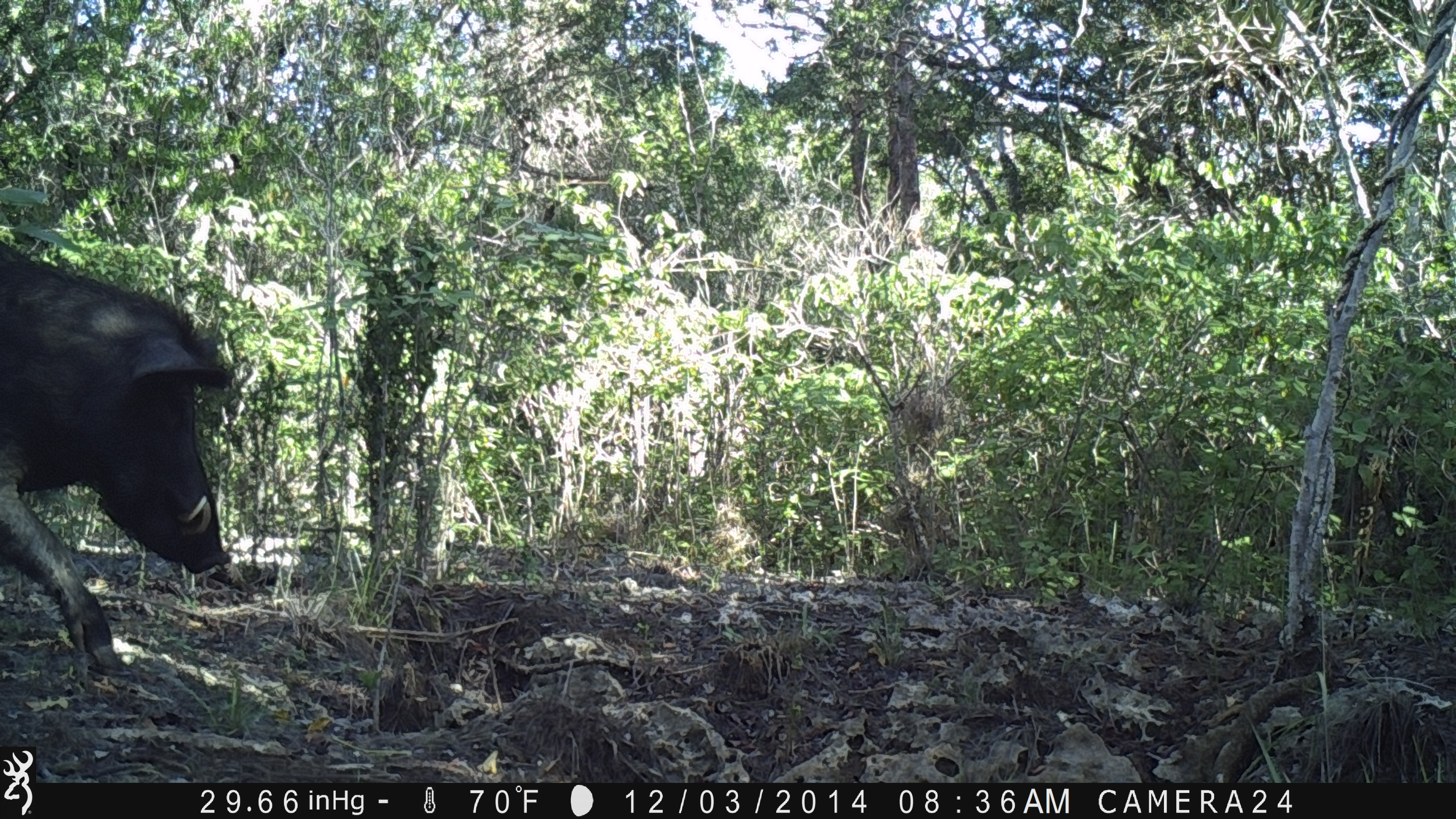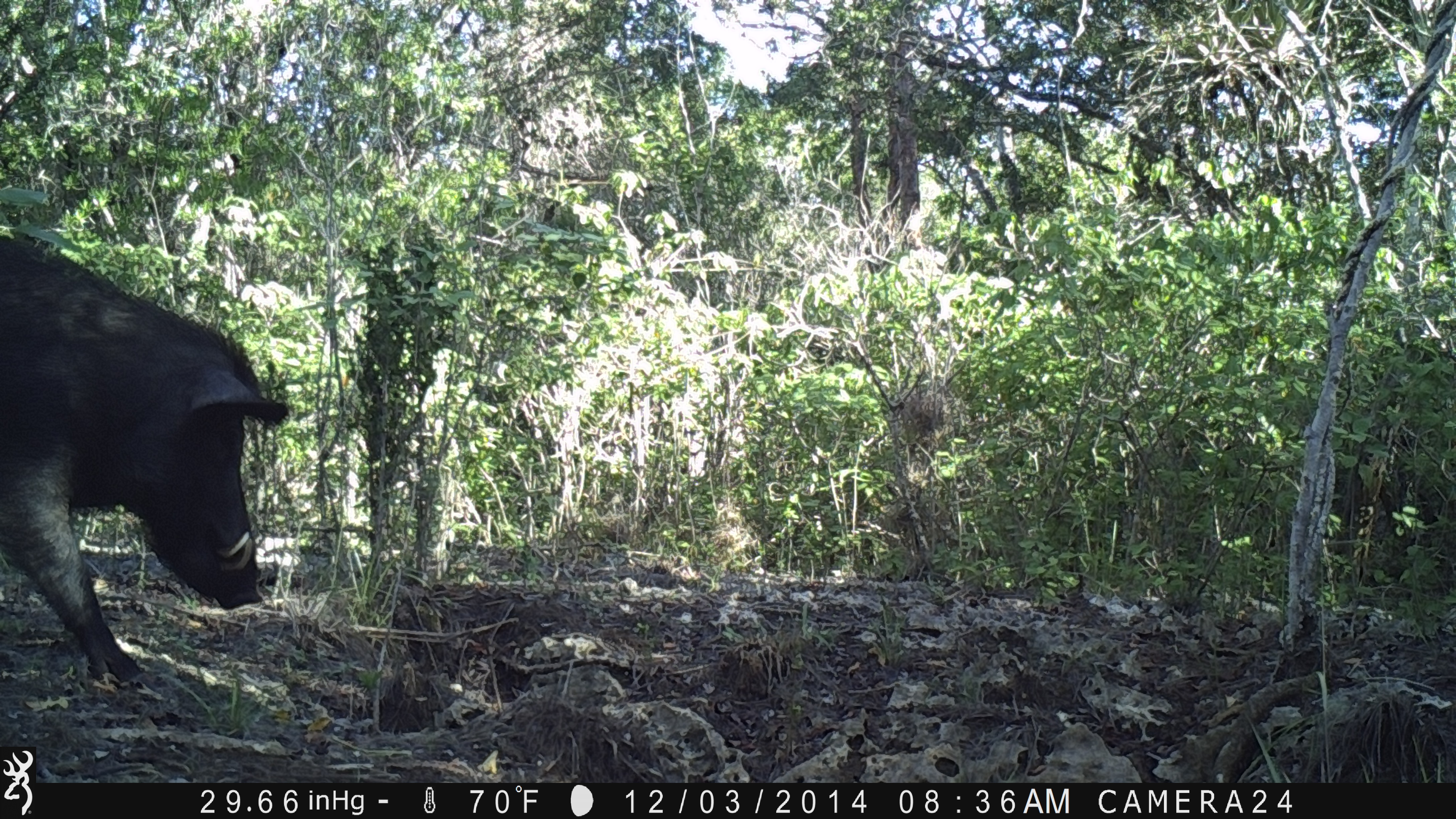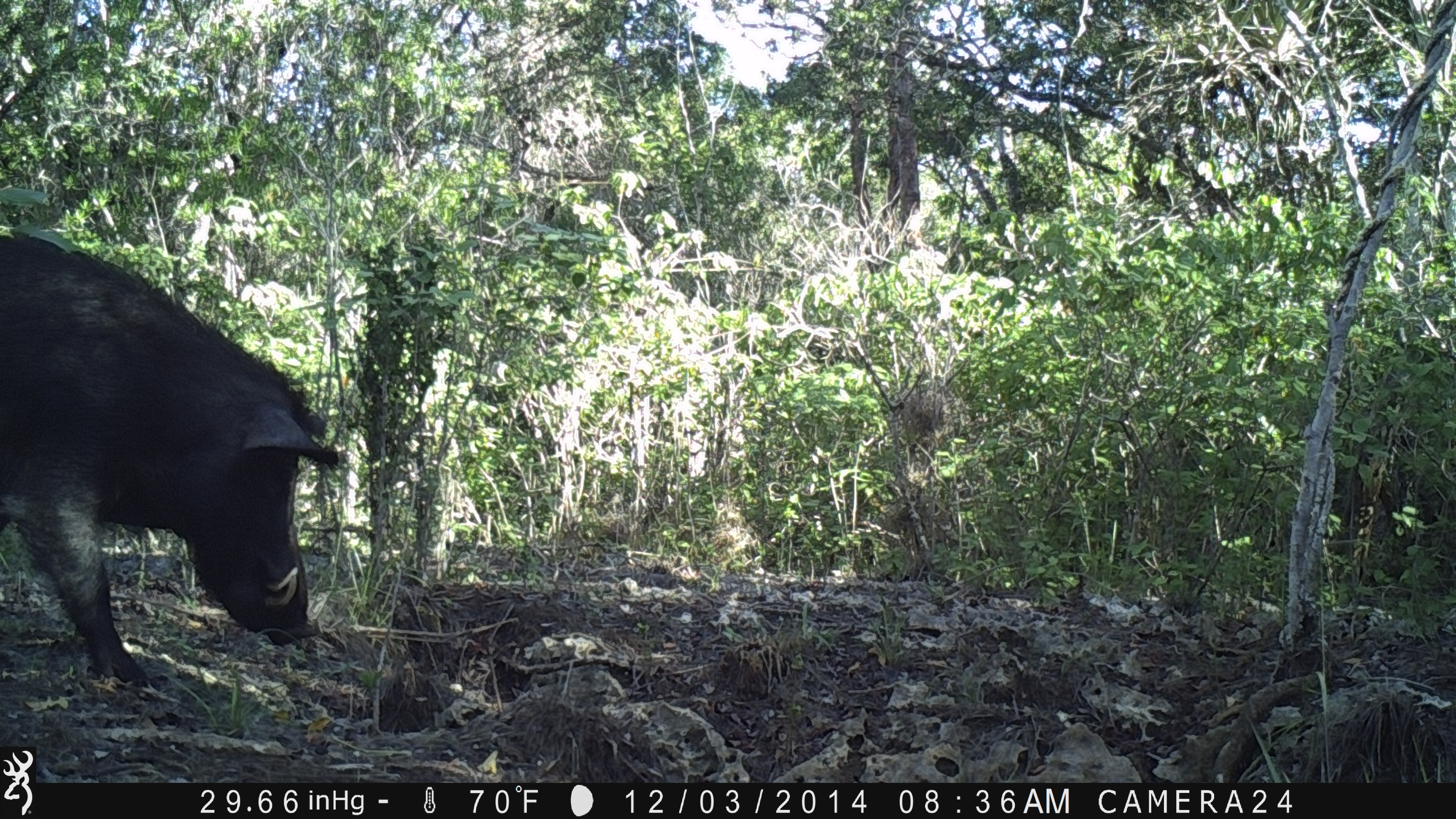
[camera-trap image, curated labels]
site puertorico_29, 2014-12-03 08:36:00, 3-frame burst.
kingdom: Animalia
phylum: Chordata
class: Mammalia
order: Artiodactyla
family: Suidae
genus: Sus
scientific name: Sus scrofa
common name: pig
Pig (Sus scrofa).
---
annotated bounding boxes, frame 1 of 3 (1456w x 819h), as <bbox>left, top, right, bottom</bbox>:
pig: <bbox>0, 232, 238, 680</bbox>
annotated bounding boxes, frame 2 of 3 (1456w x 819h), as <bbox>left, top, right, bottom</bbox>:
pig: <bbox>0, 215, 290, 694</bbox>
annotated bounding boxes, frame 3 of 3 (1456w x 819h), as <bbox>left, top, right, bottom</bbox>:
pig: <bbox>0, 221, 339, 695</bbox>